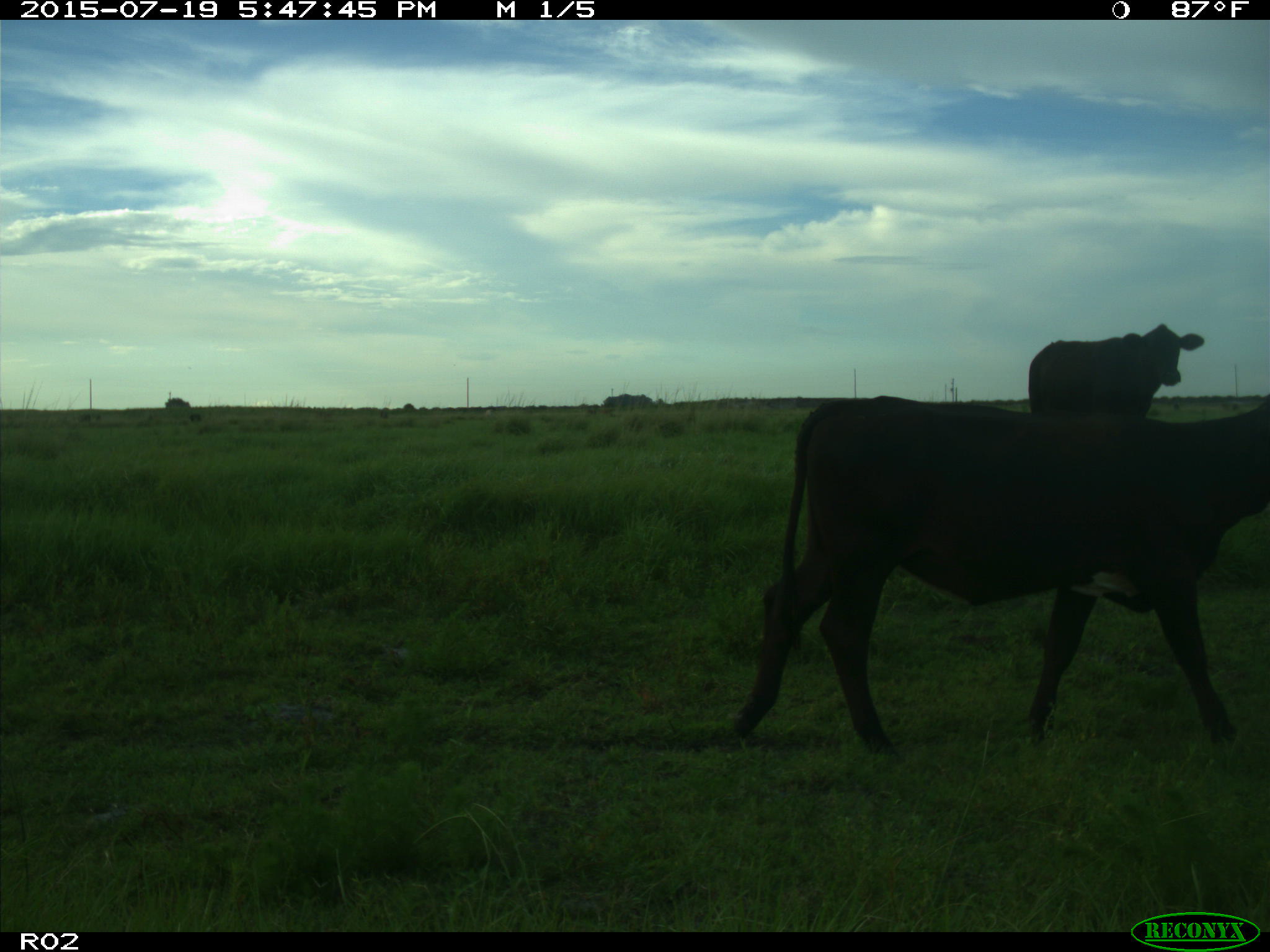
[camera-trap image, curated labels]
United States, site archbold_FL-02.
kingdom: Animalia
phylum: Chordata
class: Mammalia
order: Artiodactyla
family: Bovidae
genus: Bos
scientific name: Bos taurus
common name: domestic cow